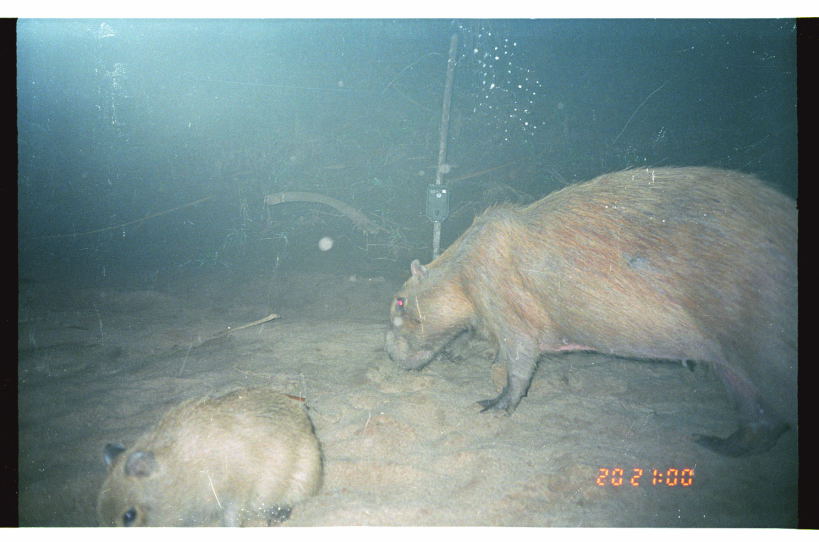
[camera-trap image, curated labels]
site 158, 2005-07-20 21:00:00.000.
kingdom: Animalia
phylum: Chordata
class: Mammalia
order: Rodentia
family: Caviidae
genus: Hydrochoerus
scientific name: Hydrochoerus hydrochaeris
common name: capybara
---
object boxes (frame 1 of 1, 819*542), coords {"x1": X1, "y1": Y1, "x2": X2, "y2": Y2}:
hydrochoerus hydrochaeris: {"x1": 384, "y1": 162, "x2": 796, "y2": 459}; {"x1": 93, "y1": 383, "x2": 325, "y2": 526}